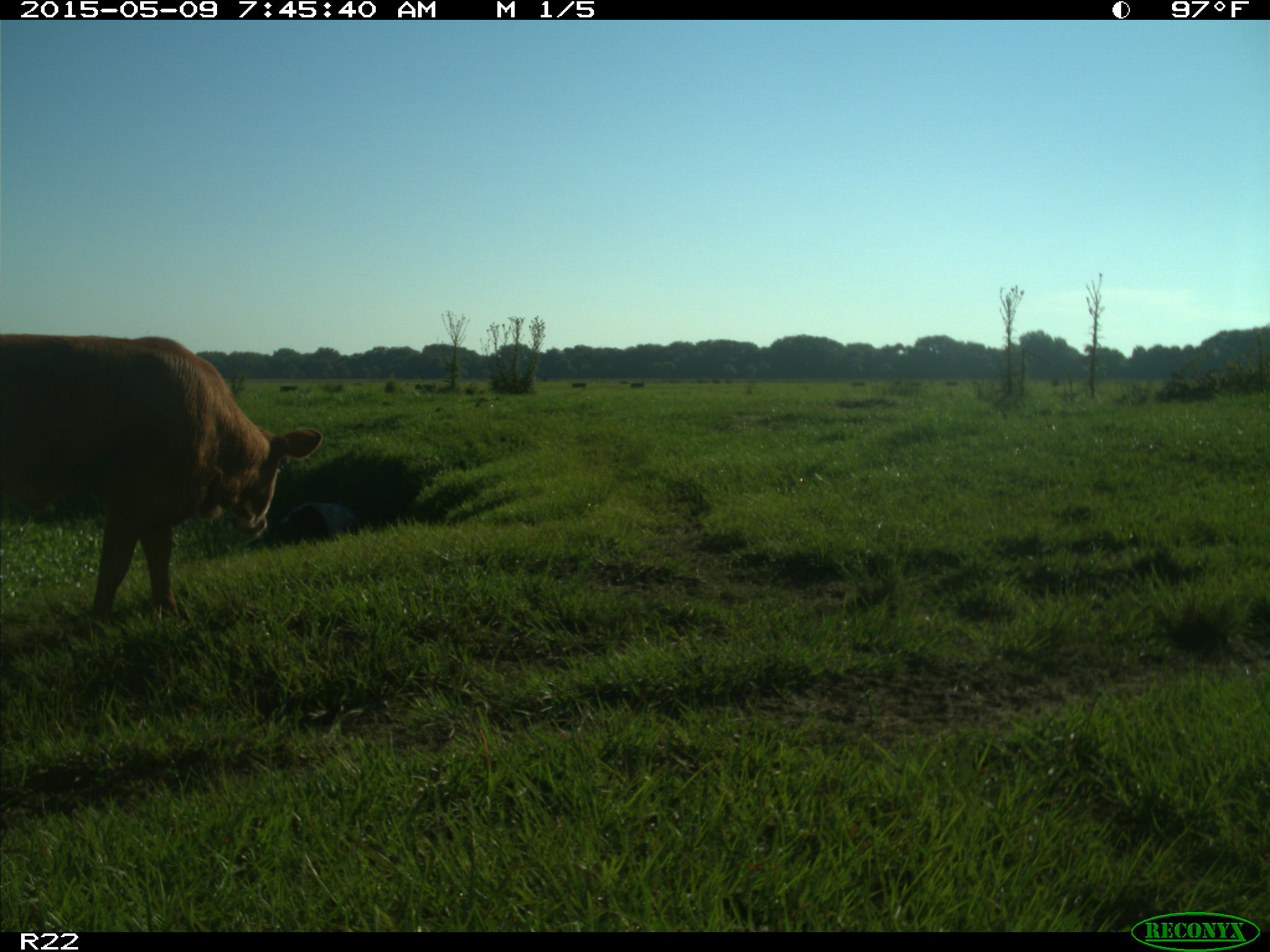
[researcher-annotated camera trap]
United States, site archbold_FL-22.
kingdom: Animalia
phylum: Chordata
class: Mammalia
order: Artiodactyla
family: Bovidae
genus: Bos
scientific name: Bos taurus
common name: domestic cow